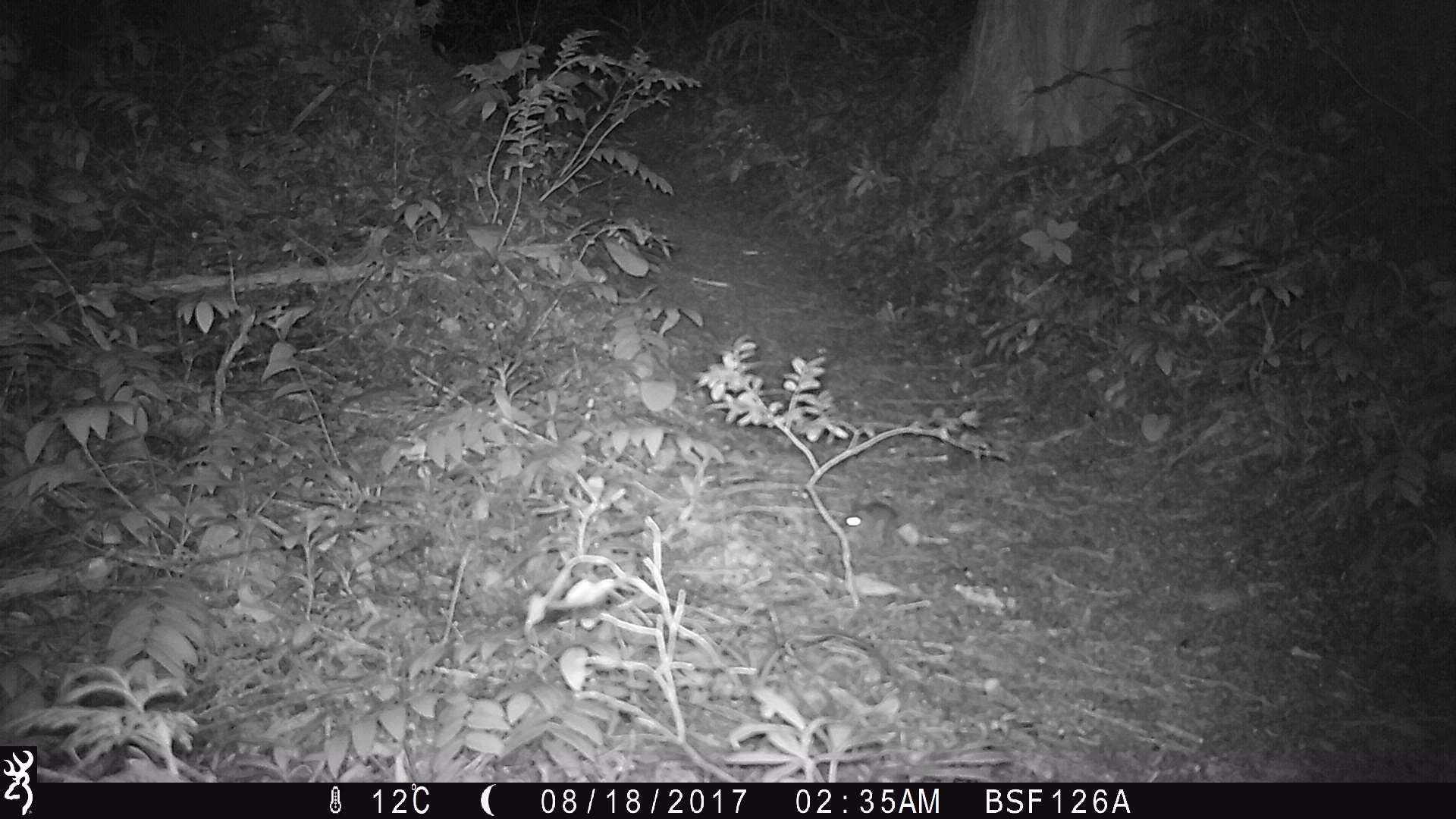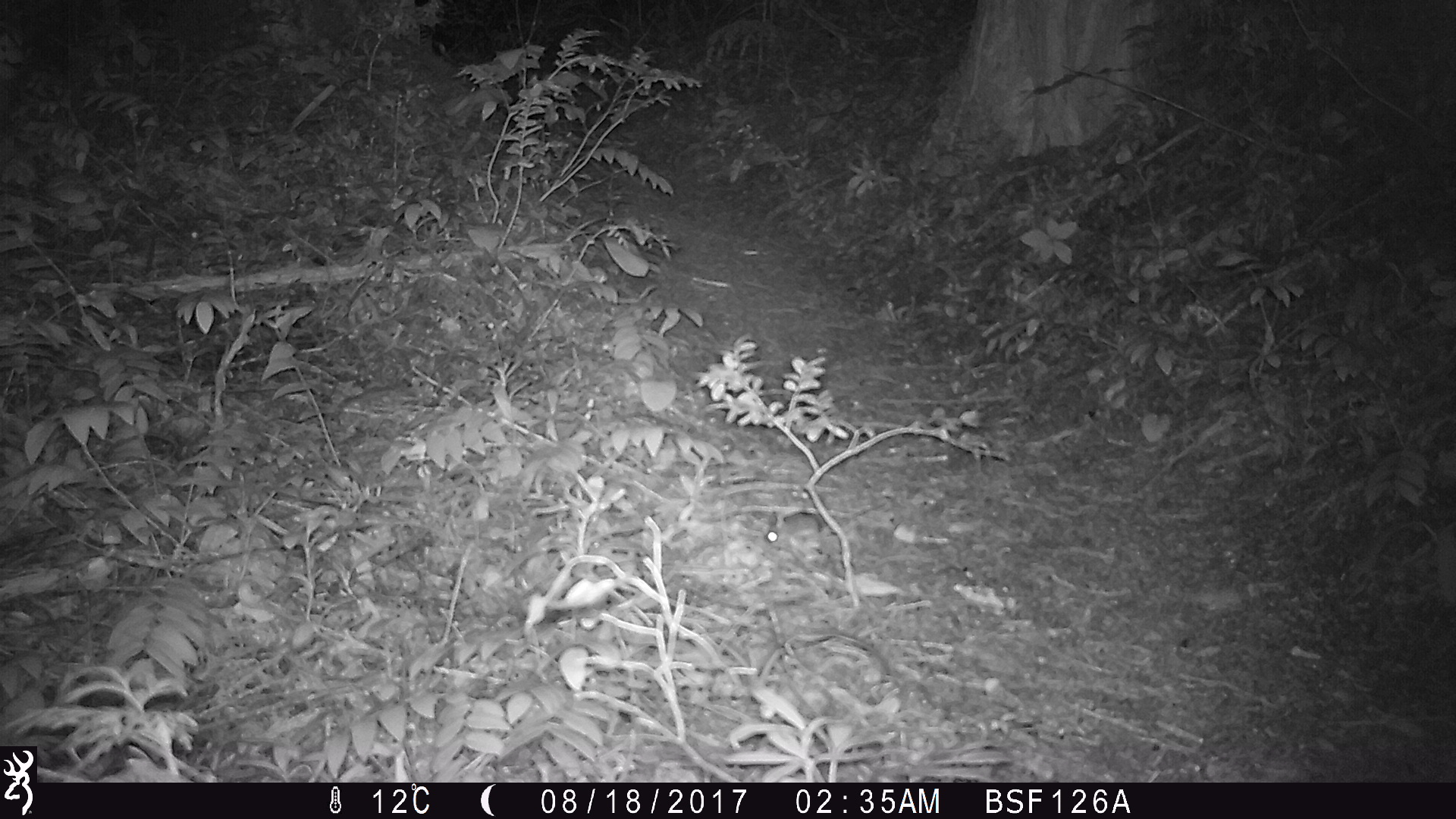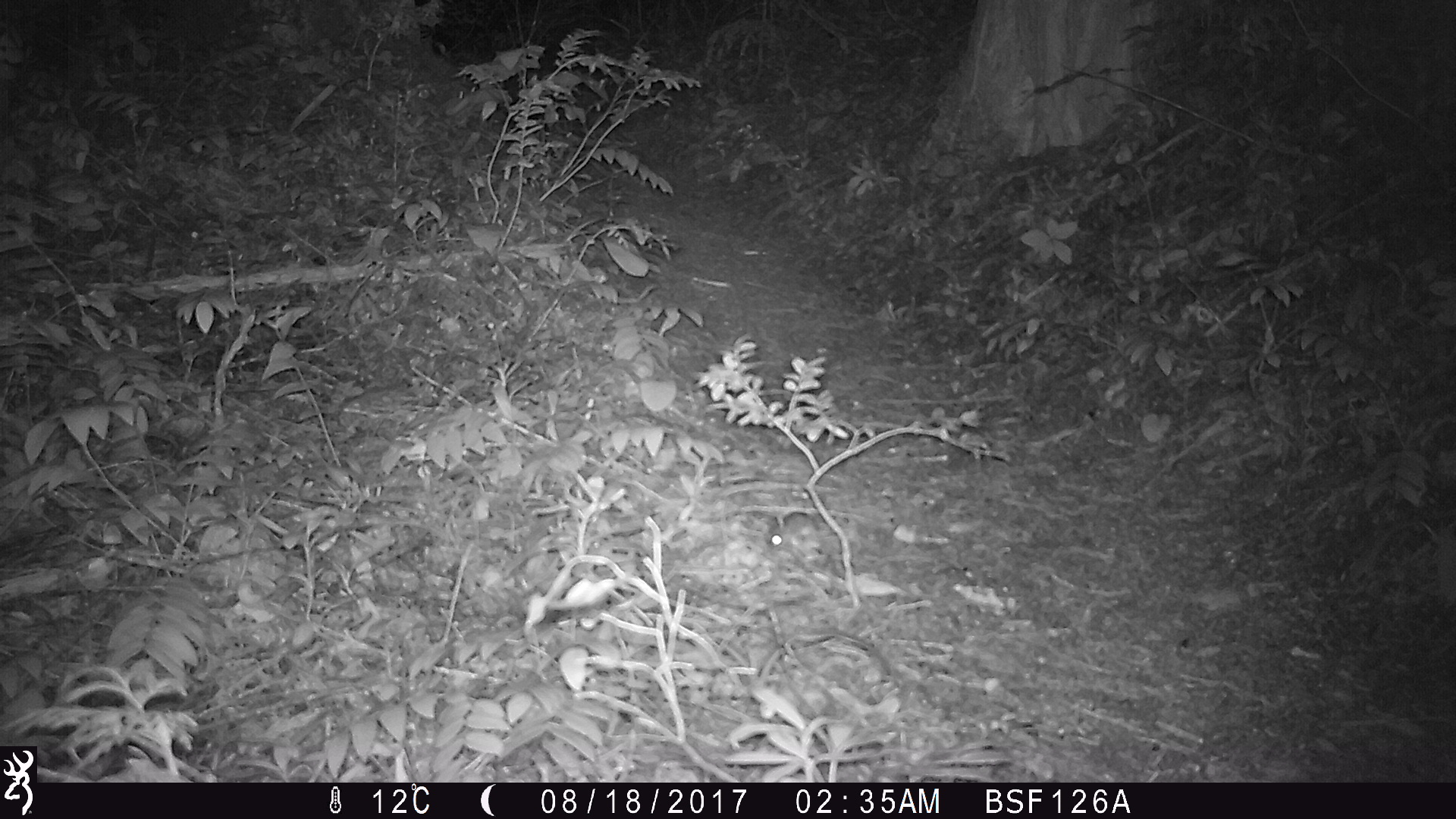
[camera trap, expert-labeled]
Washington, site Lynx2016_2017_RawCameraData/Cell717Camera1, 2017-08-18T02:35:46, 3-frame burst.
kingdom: Animalia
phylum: Chordata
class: Mammalia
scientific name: Mammalia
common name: small mammal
Small mammal (Mammalia). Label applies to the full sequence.